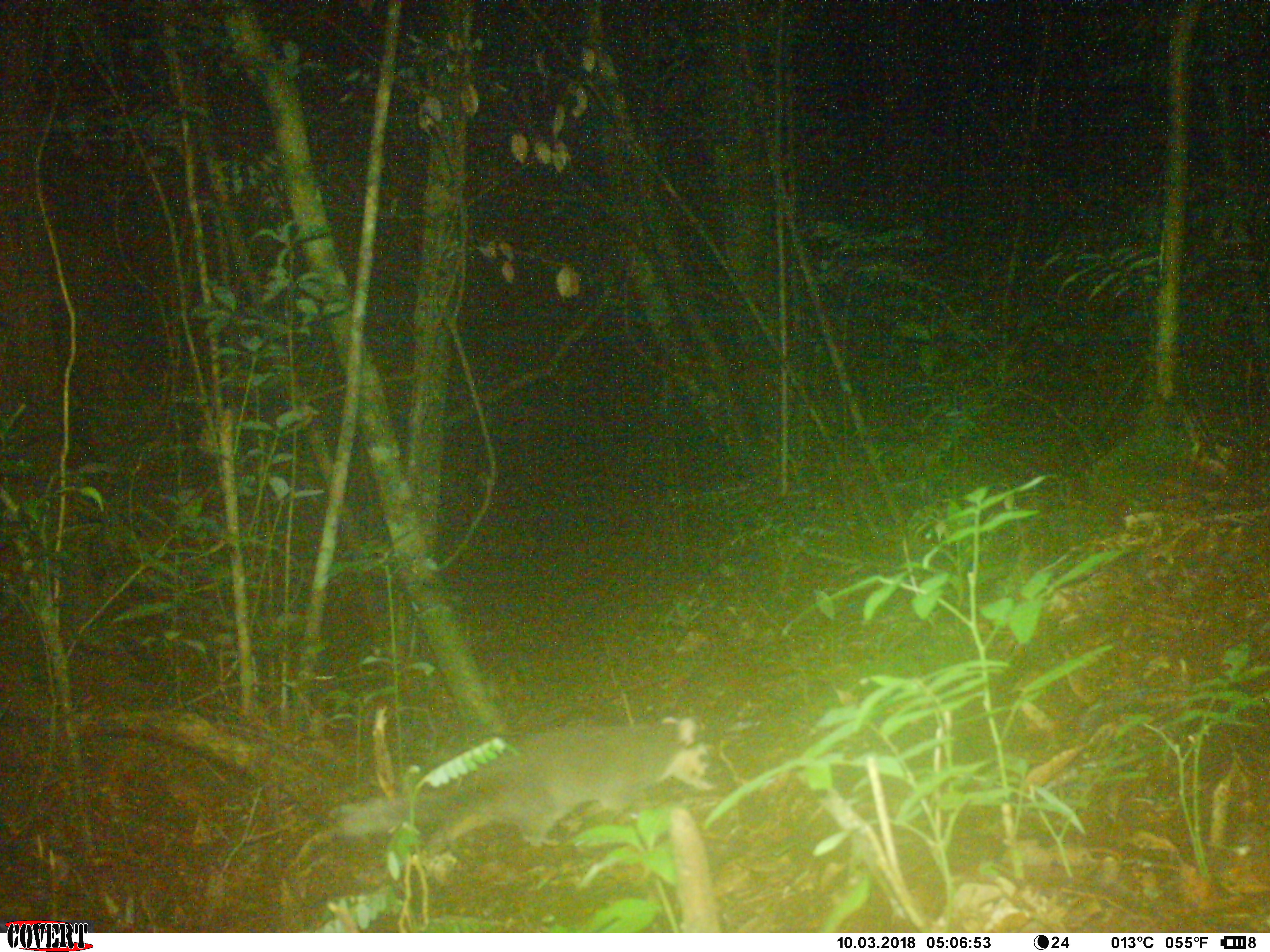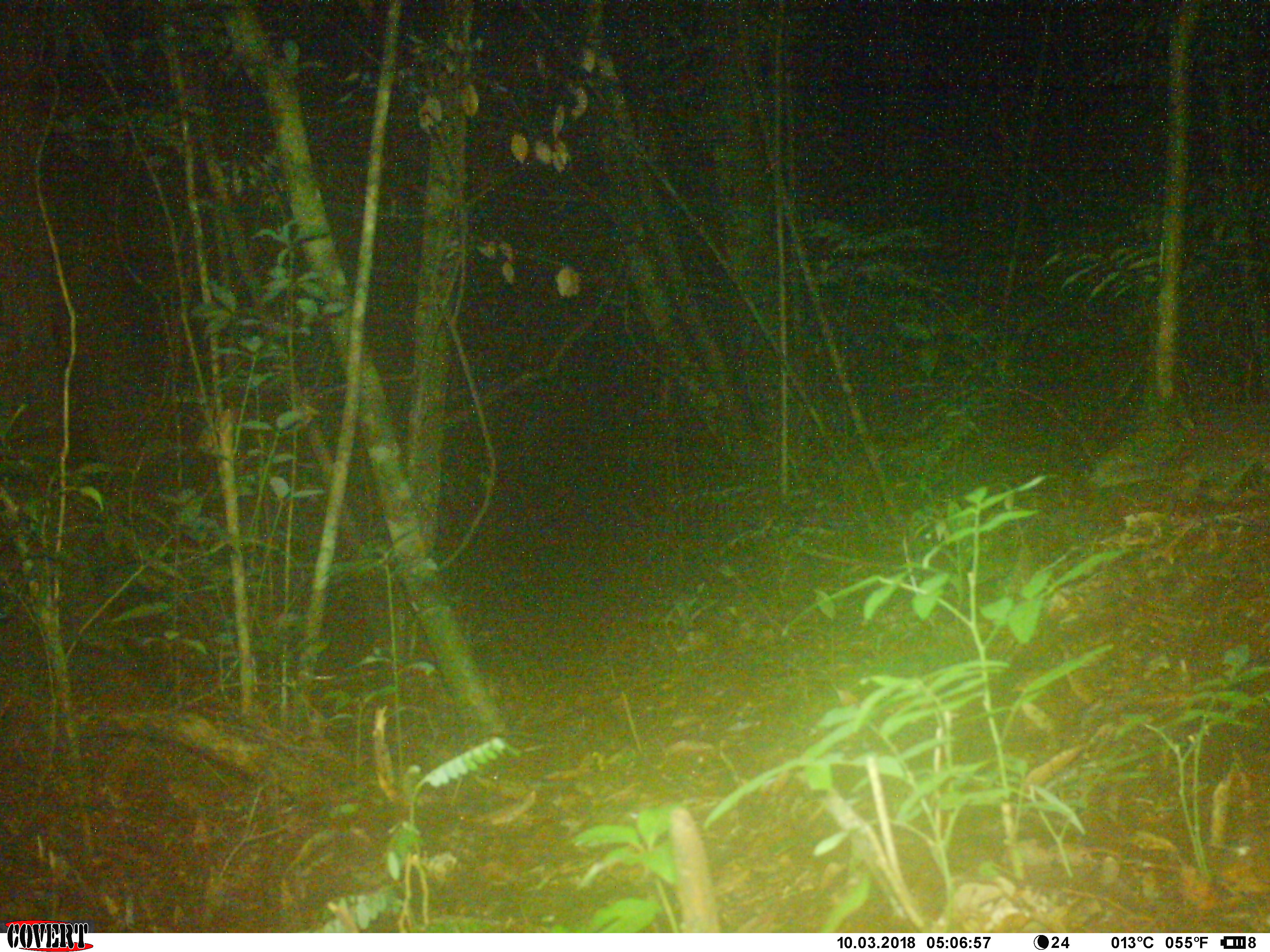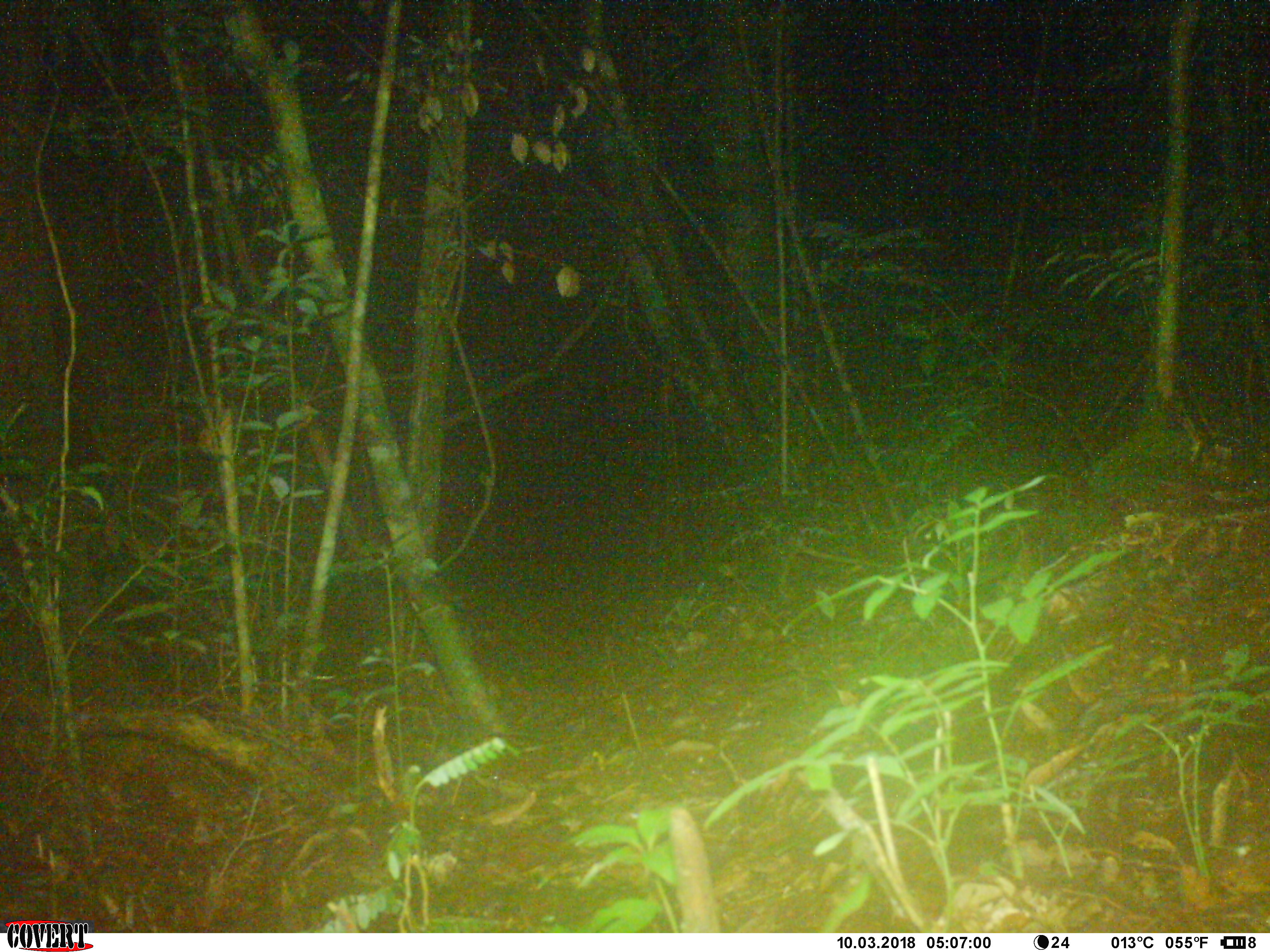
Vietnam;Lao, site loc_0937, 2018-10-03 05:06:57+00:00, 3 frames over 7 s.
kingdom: Animalia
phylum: Chordata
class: Mammalia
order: Carnivora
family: Mustelidae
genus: Melogale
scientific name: Melogale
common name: ferret badger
Ferret badger (Melogale). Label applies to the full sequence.